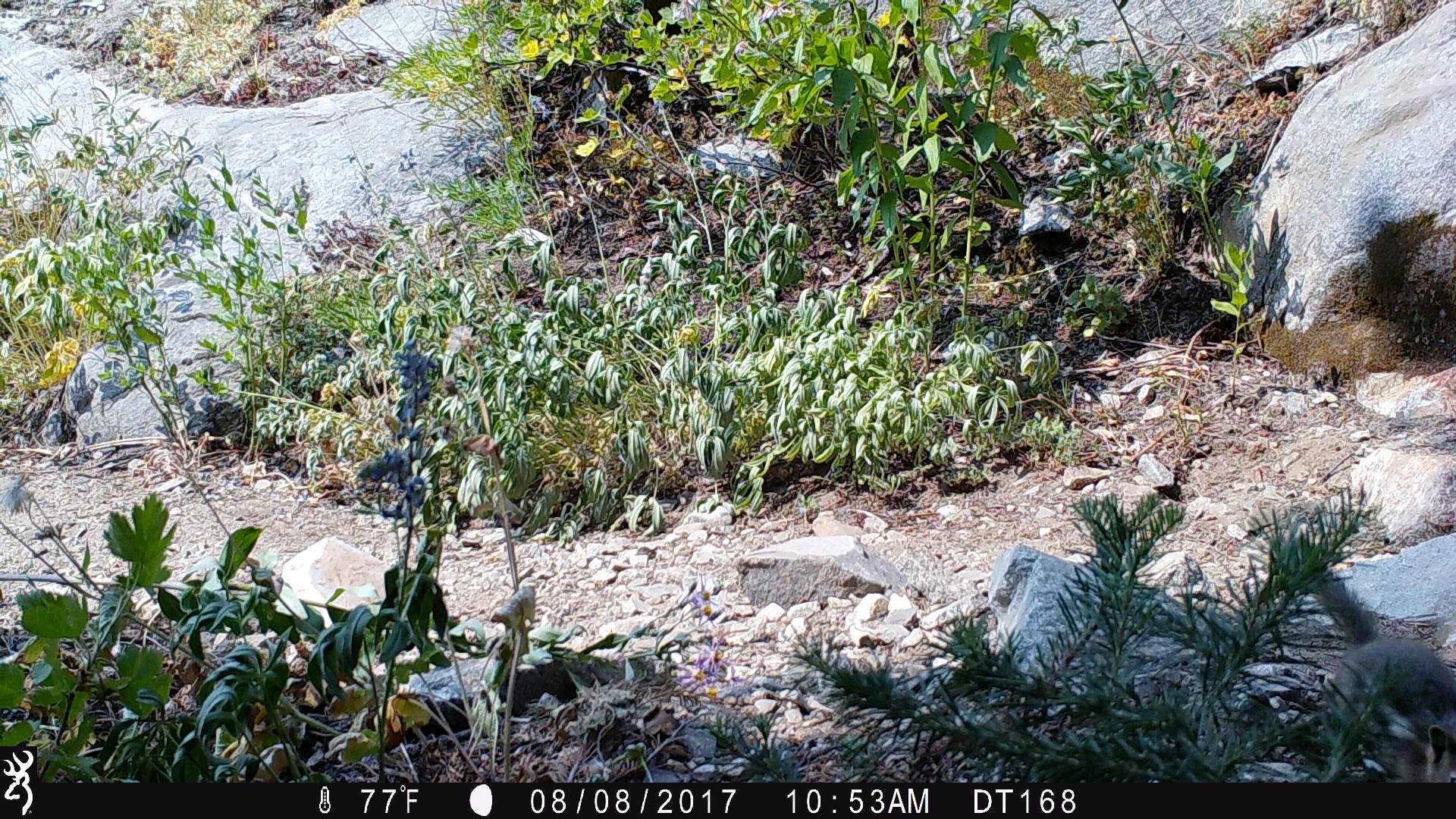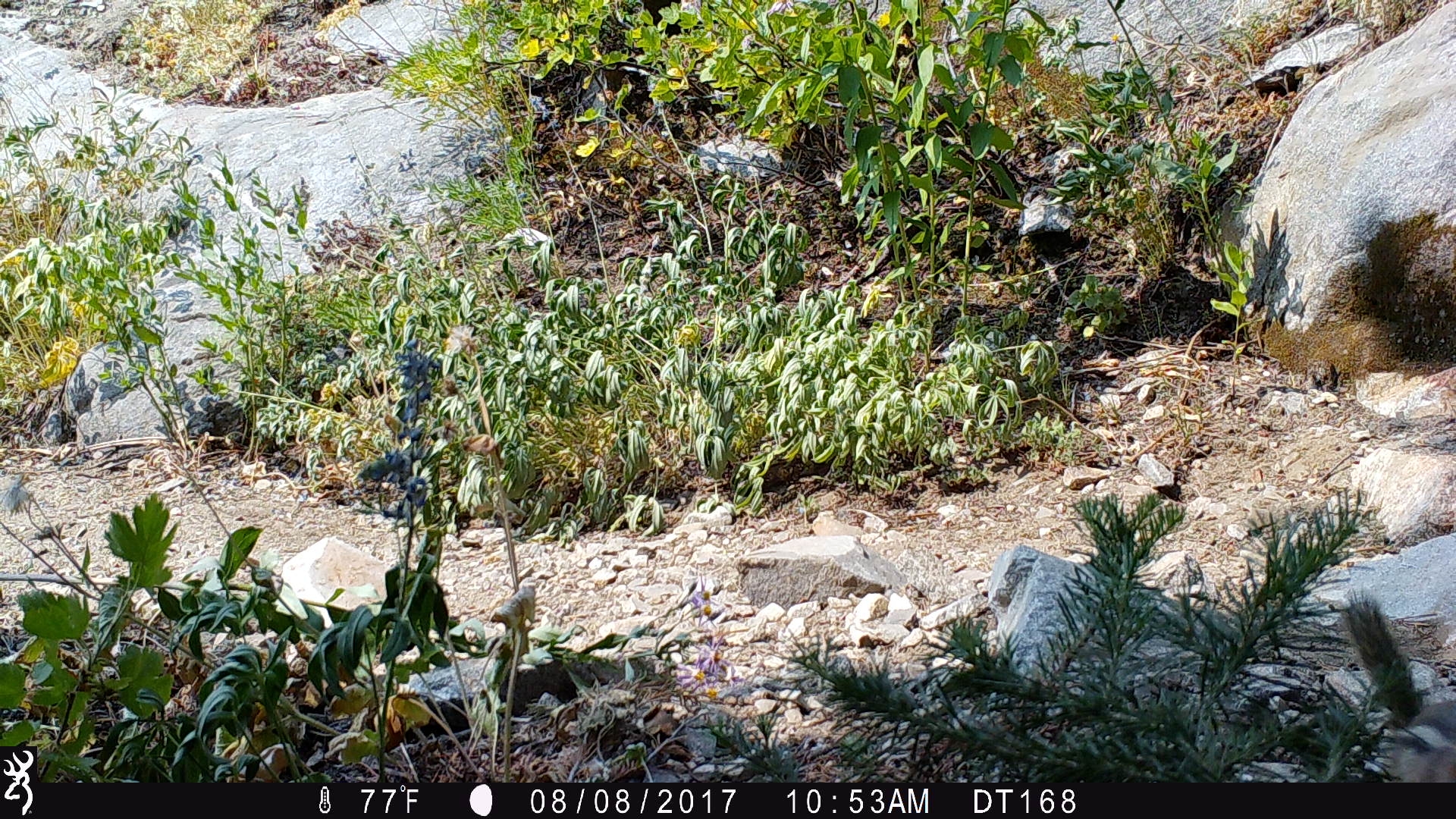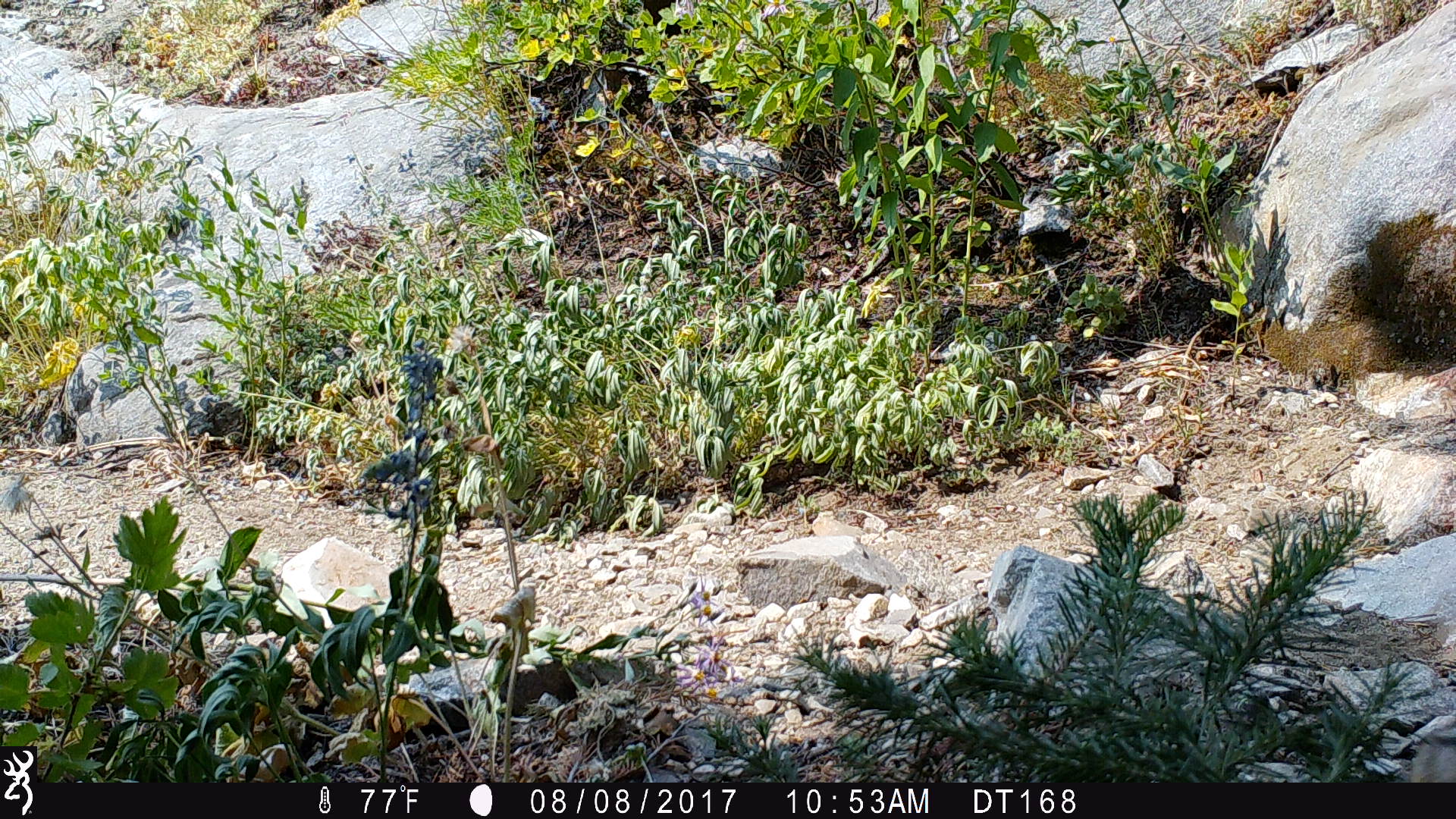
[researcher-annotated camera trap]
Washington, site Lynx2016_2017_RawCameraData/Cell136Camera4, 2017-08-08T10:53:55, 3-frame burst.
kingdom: Animalia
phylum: Chordata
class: Mammalia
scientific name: Mammalia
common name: small mammal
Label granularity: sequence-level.